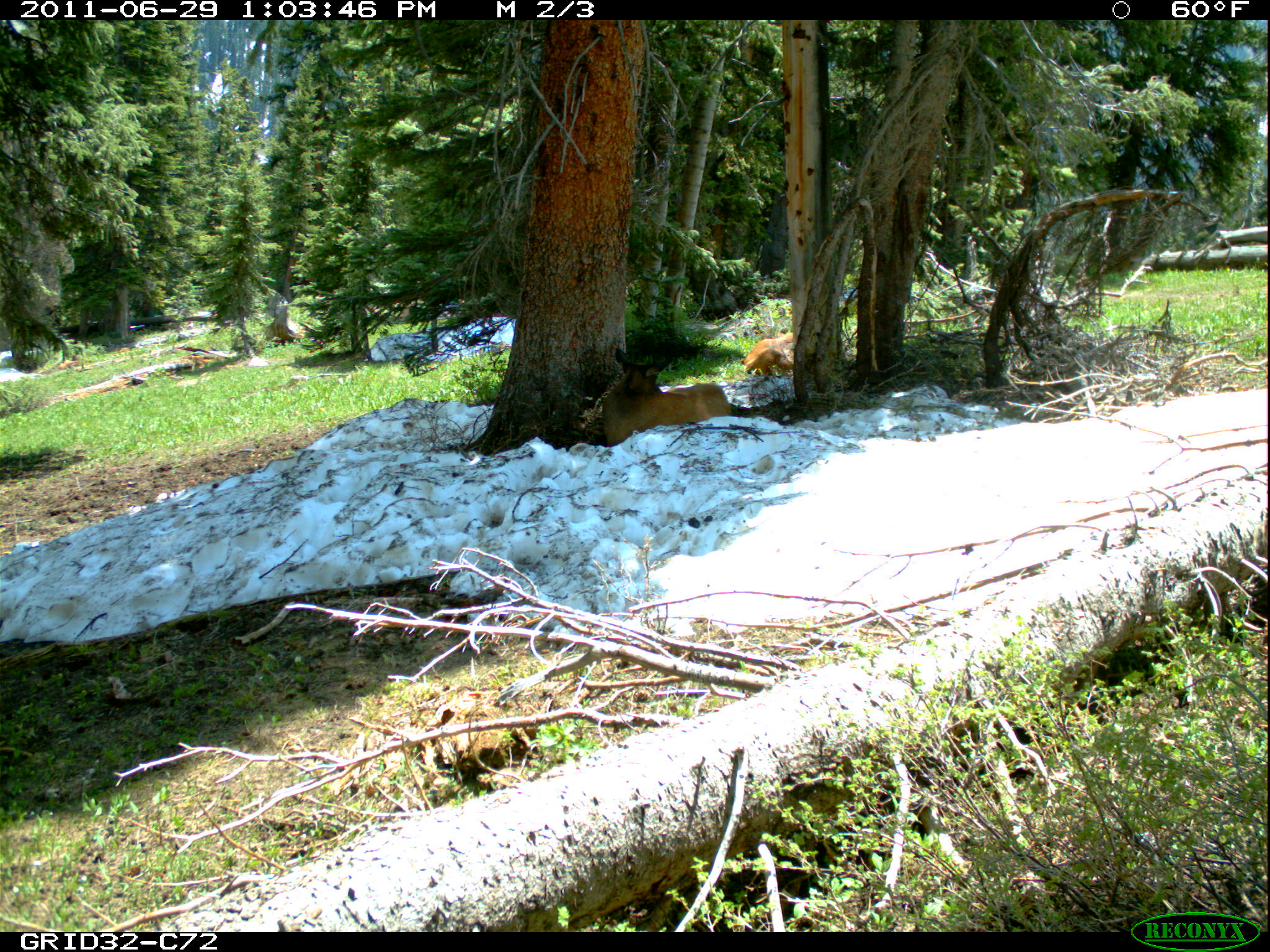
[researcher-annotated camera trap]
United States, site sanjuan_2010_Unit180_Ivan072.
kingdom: Animalia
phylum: Chordata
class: Mammalia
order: Artiodactyla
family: Cervidae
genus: Cervus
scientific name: Cervus elaphus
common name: red deer